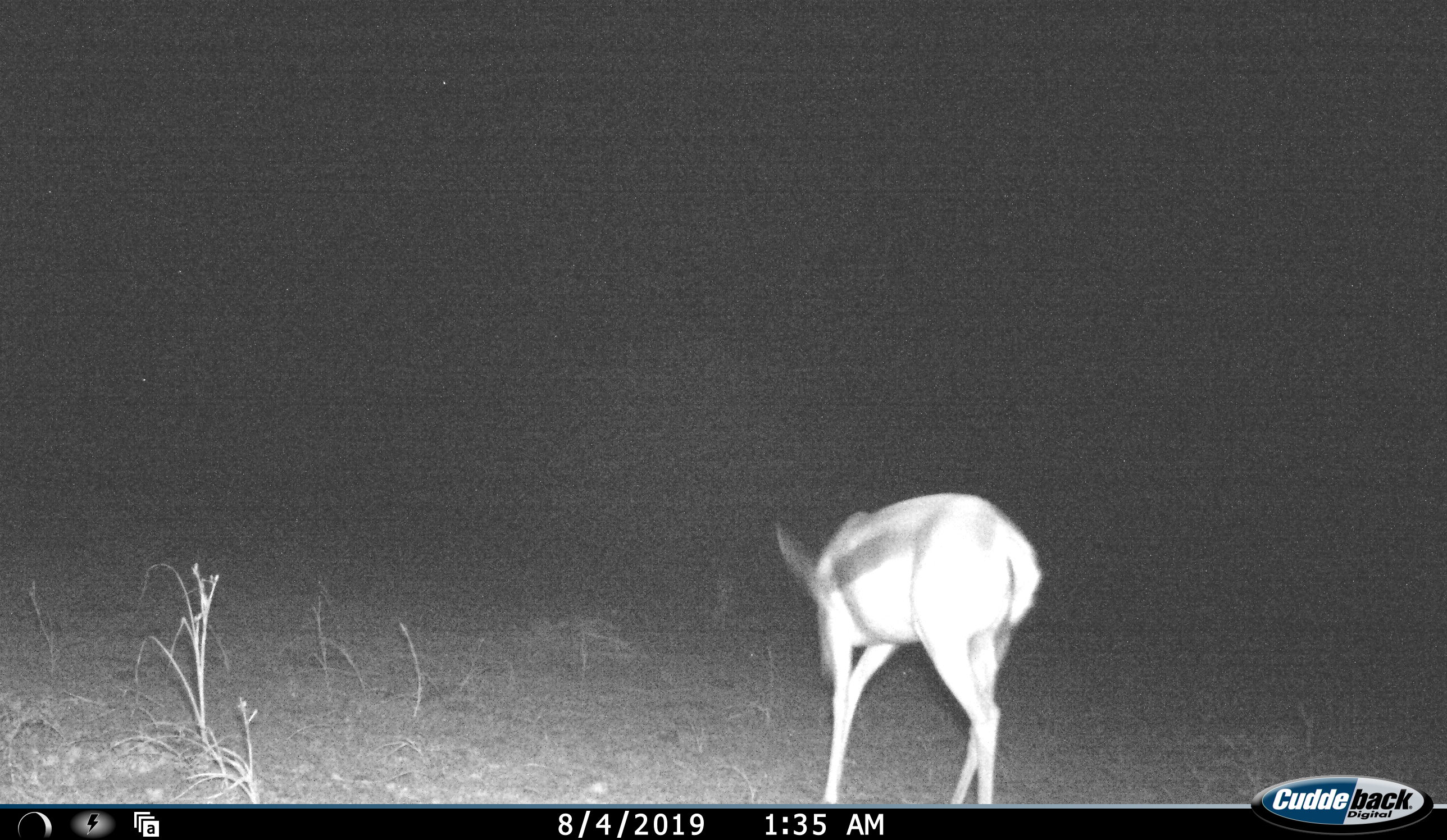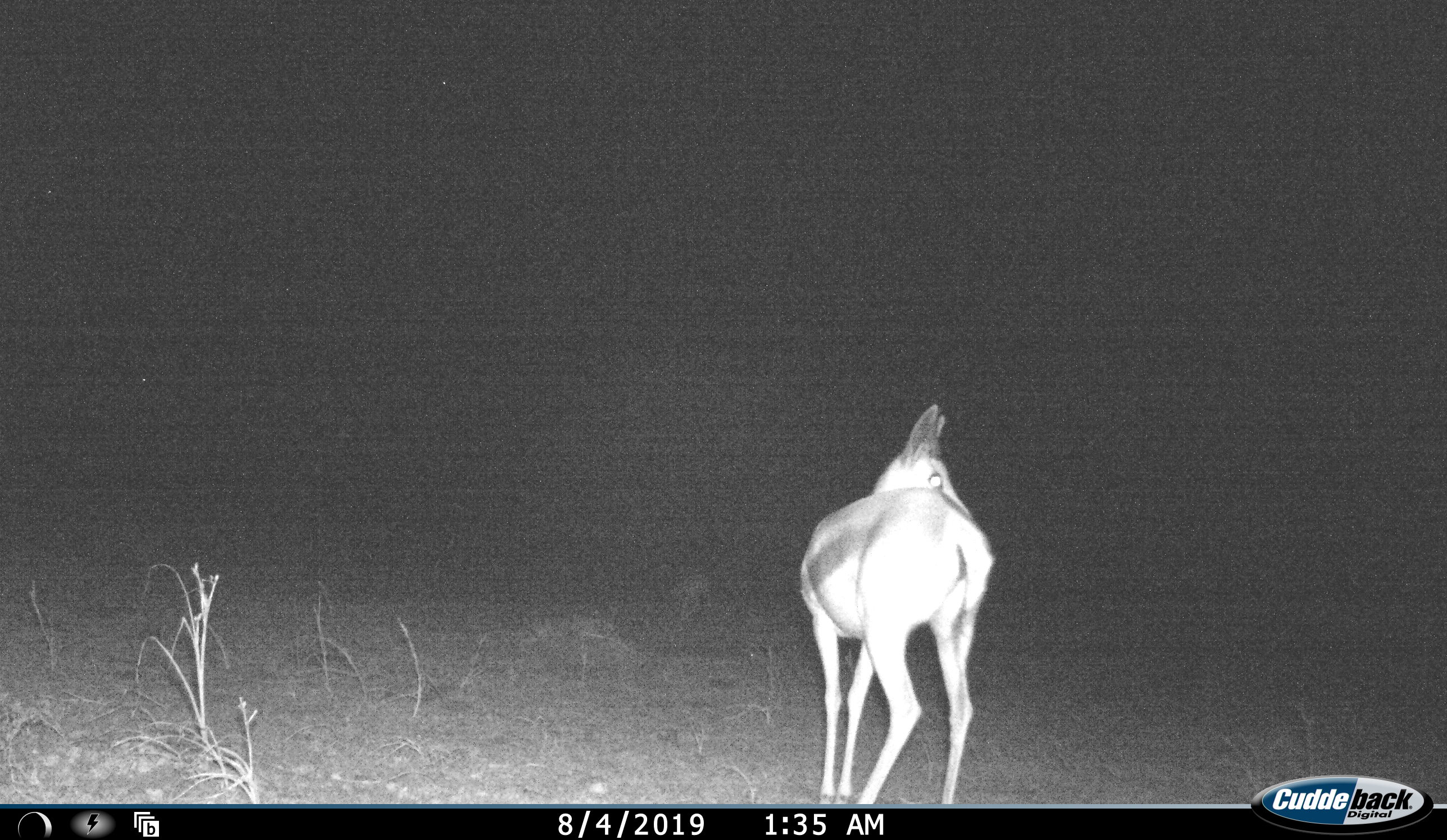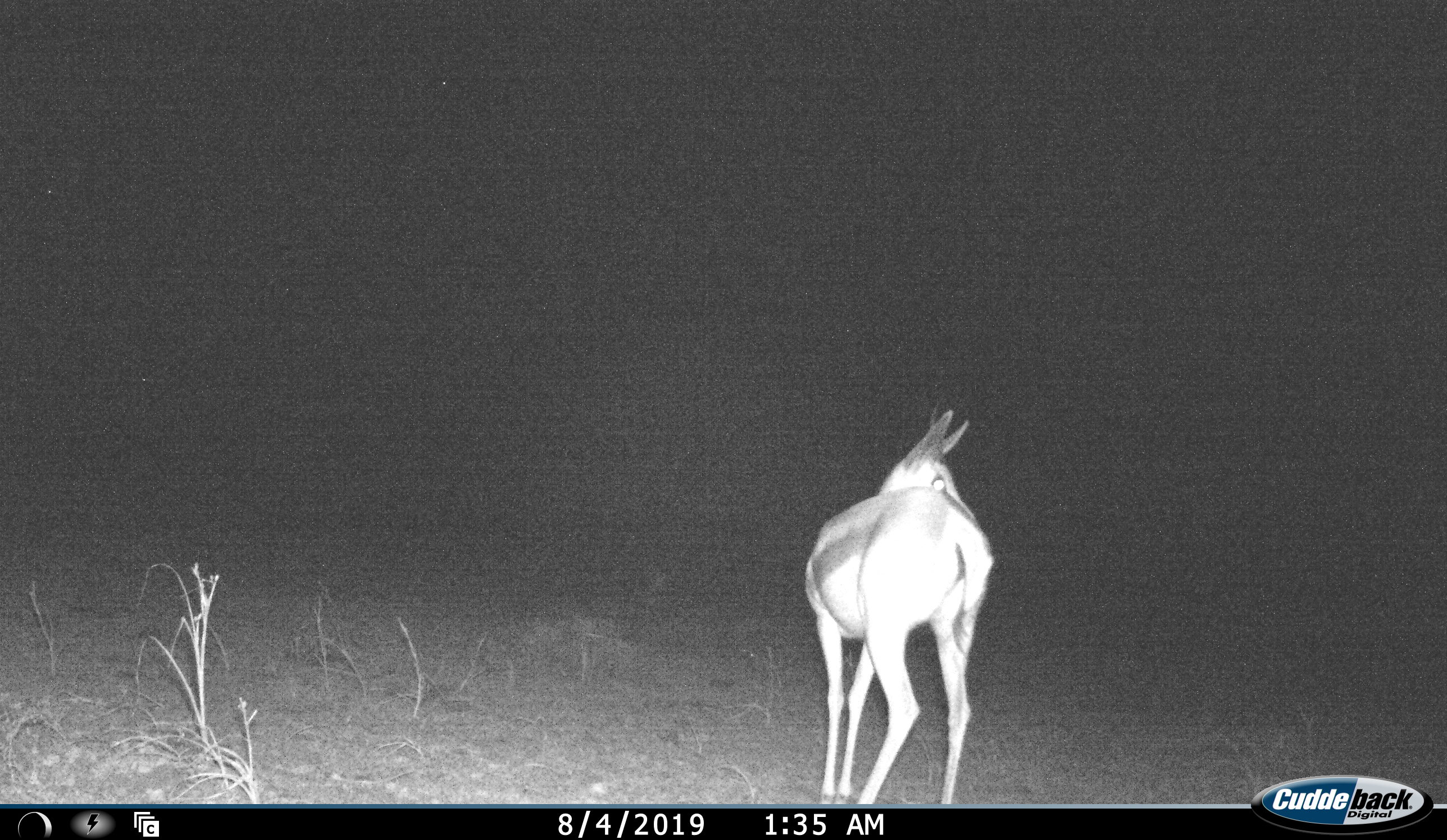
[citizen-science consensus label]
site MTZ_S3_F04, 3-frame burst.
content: unidentified animal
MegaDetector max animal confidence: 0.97